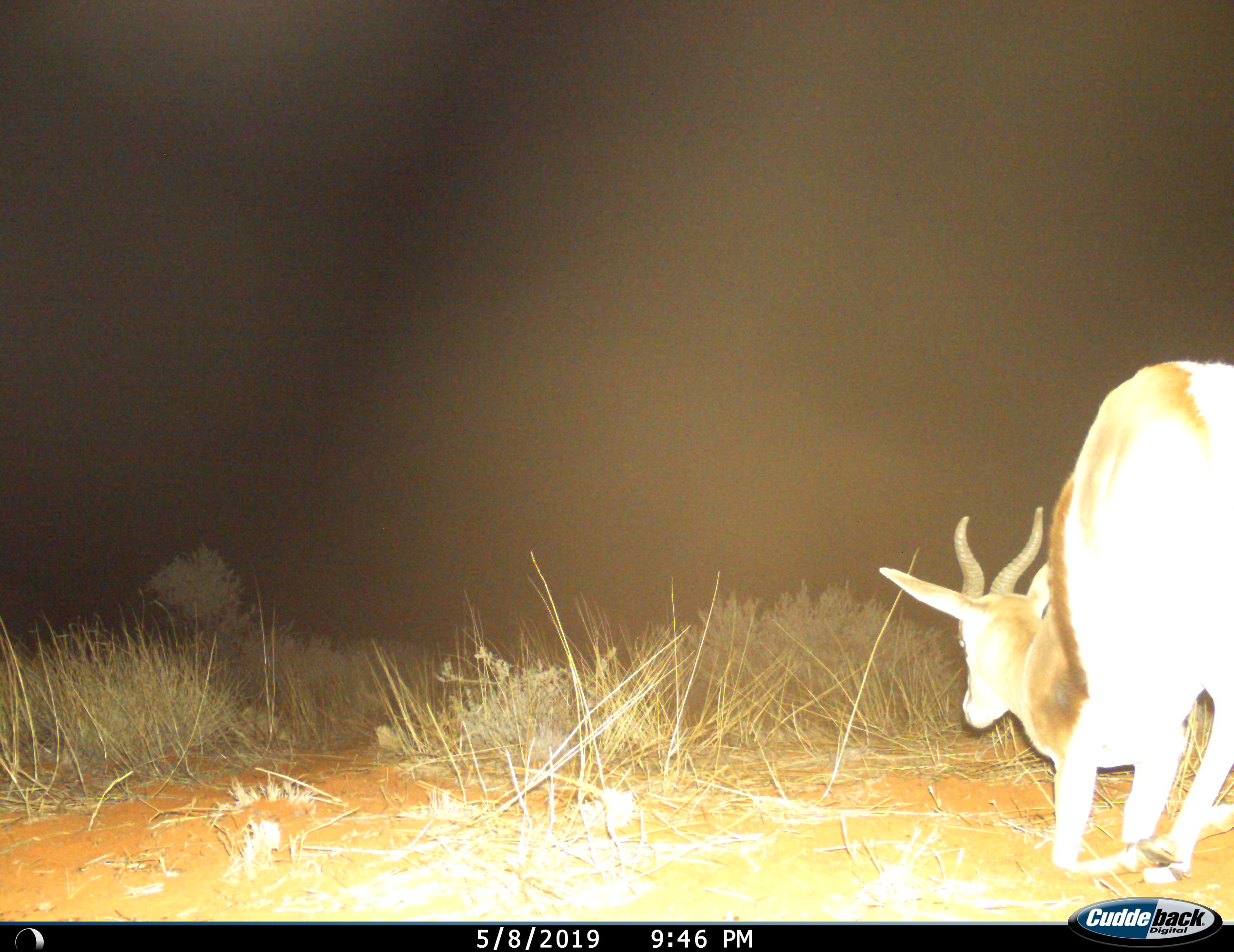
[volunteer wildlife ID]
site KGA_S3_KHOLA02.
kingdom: Animalia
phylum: Chordata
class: Mammalia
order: Artiodactyla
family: Bovidae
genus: Antidorcas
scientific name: Antidorcas marsupialis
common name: springbok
Springbok (Antidorcas marsupialis), count 1. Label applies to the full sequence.